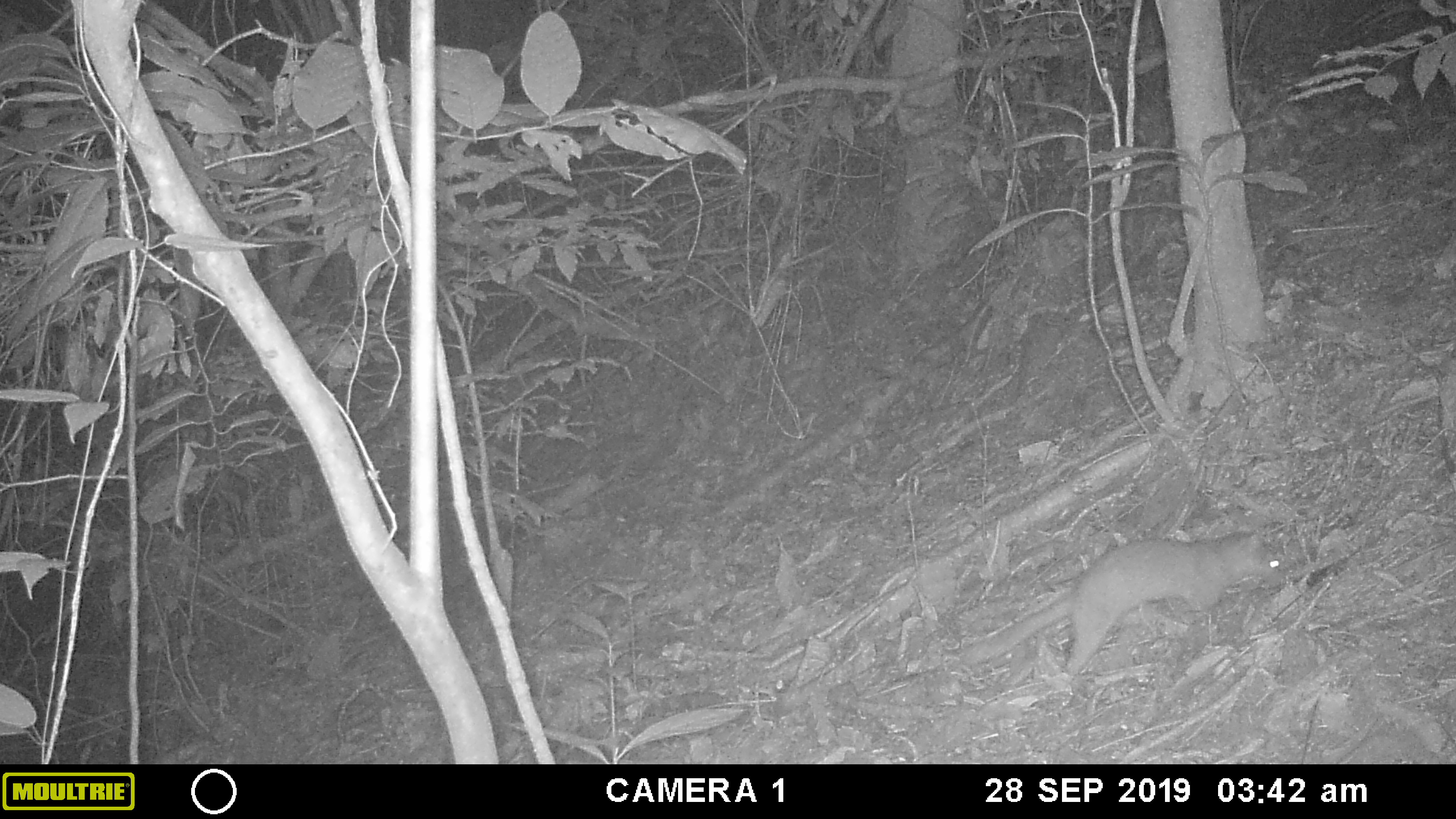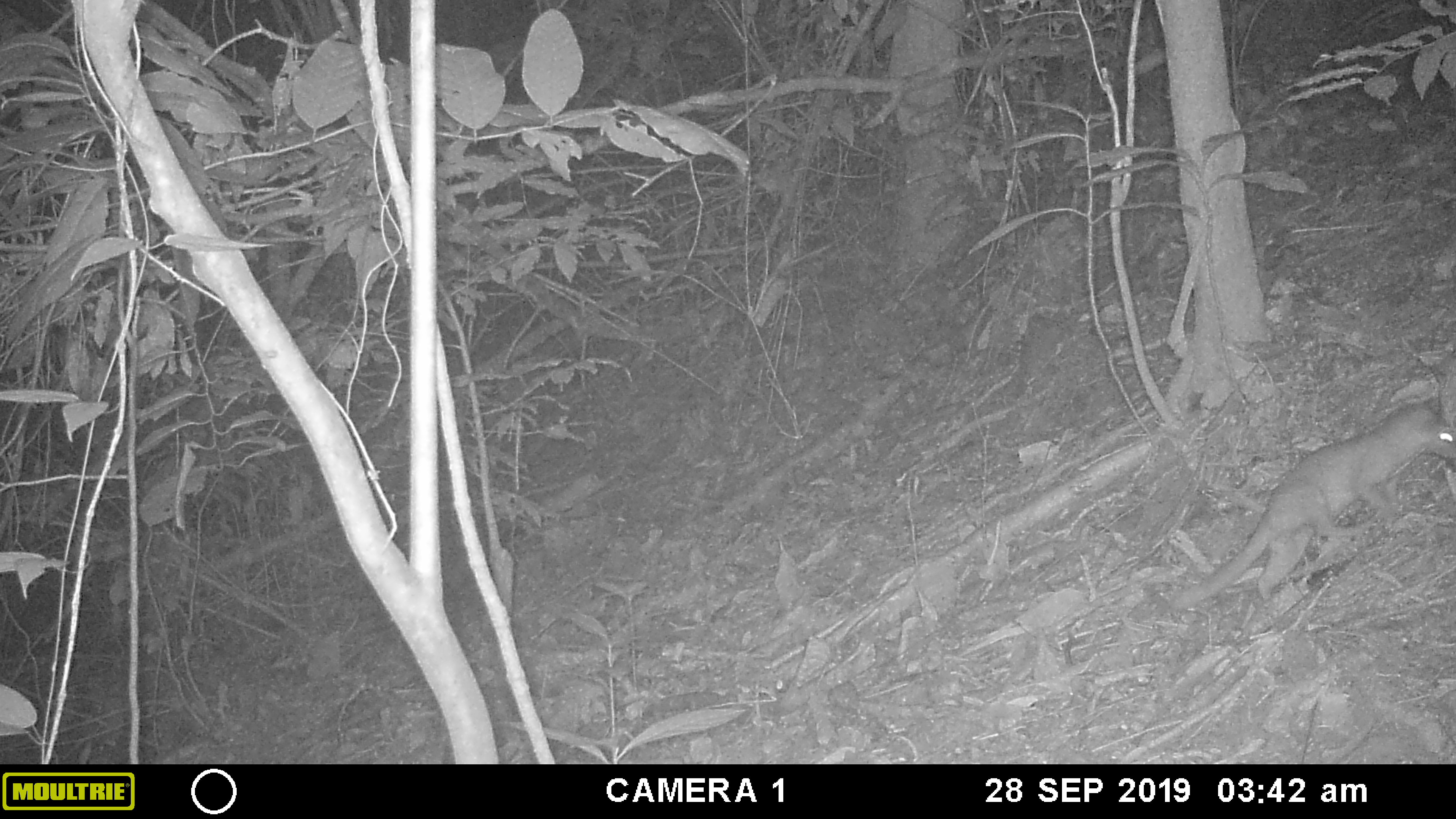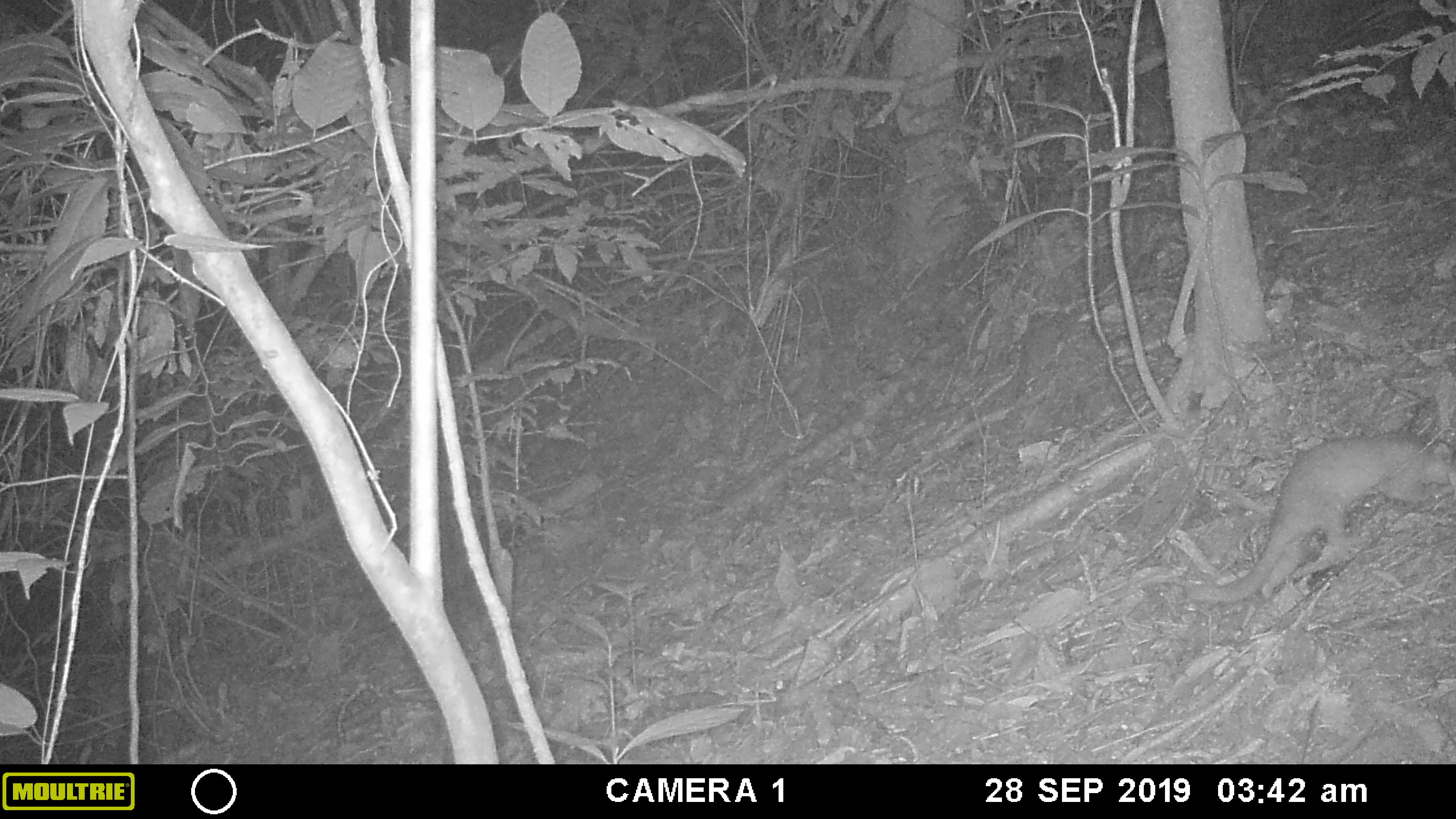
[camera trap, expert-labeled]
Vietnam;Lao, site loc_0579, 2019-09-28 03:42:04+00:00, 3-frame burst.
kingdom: Animalia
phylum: Chordata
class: Mammalia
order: Carnivora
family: Mustelidae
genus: Melogale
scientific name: Melogale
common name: ferret badger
Ferret badger (Melogale). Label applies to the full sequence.